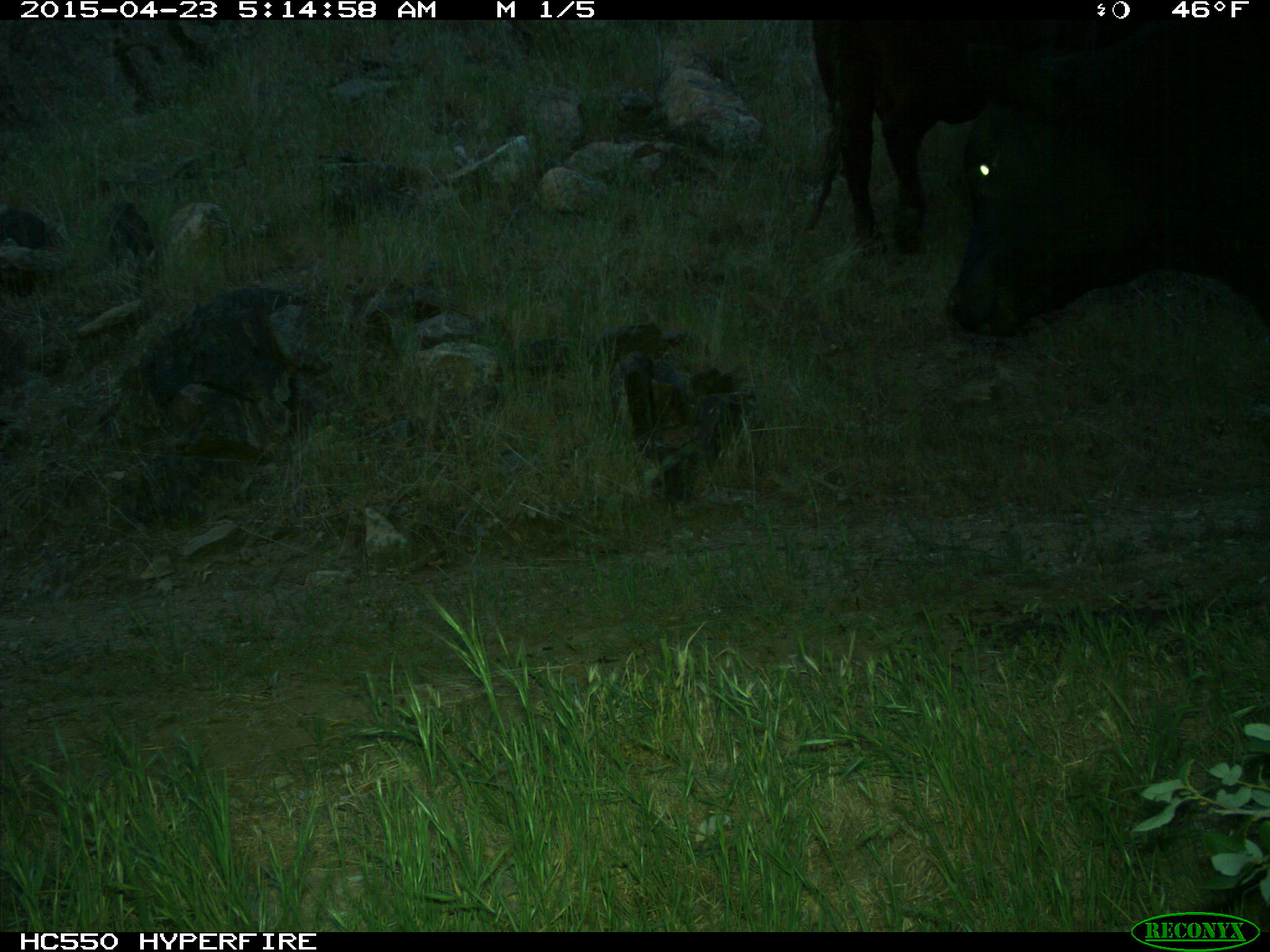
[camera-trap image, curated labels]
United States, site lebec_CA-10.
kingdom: Animalia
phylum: Chordata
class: Mammalia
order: Artiodactyla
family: Bovidae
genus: Bos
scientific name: Bos taurus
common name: domestic cow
Bos taurus (domestic cow).